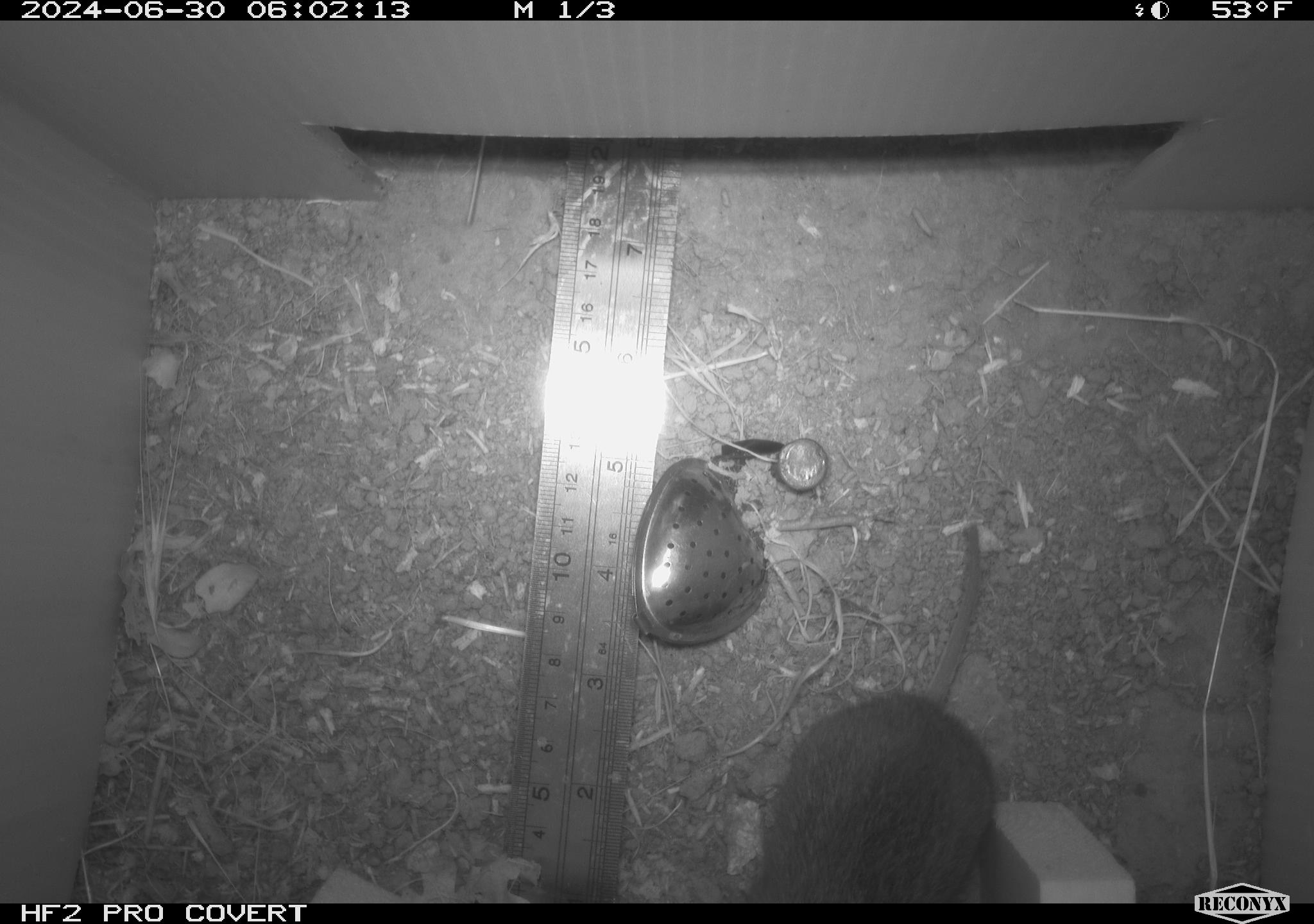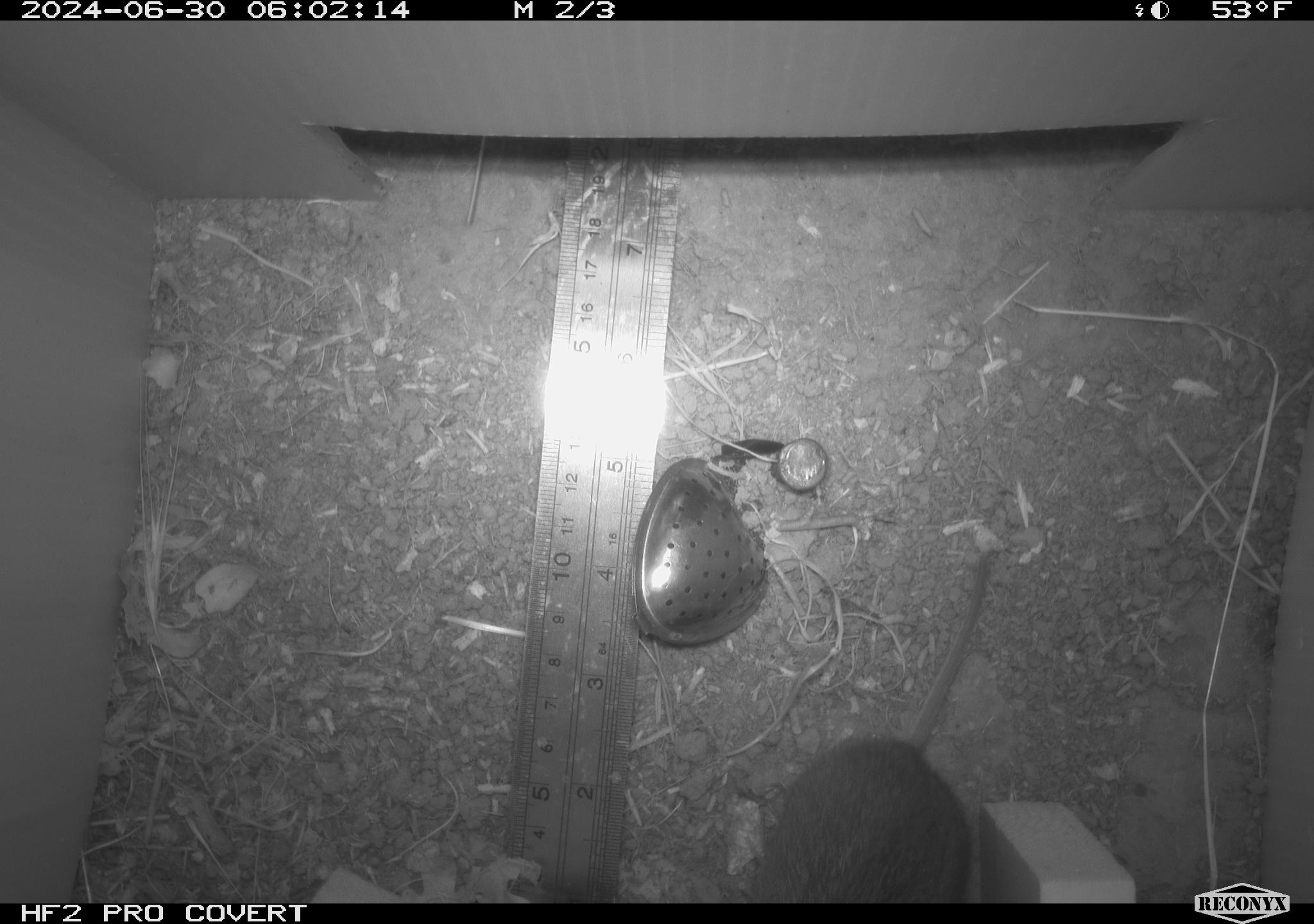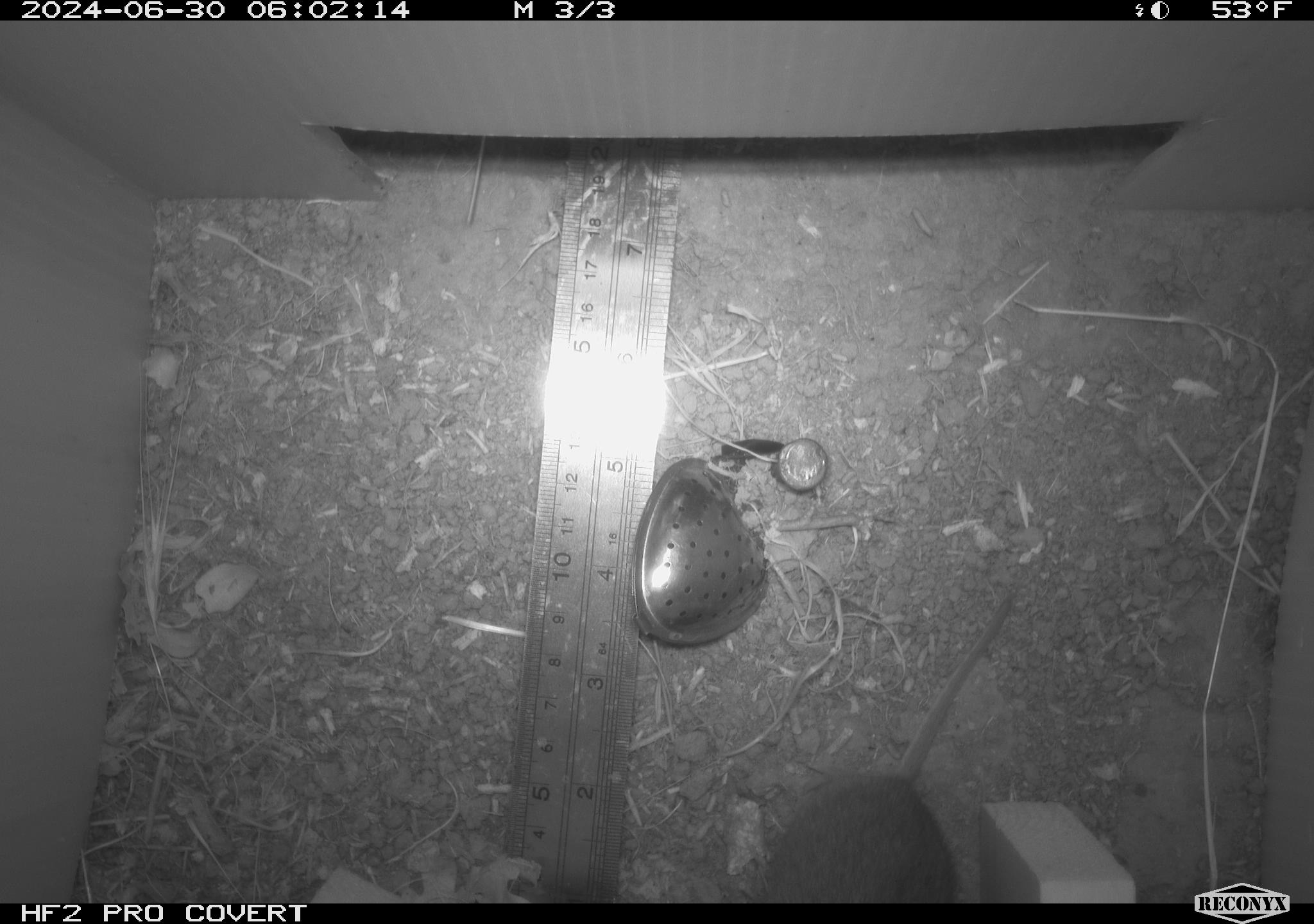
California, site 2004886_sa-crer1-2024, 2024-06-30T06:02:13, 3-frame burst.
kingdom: Animalia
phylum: Chordata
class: Mammalia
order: Rodentia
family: Cricetidae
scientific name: Arvicolinae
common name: voles, lemmings, and muskrats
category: arvicolinae subfamily